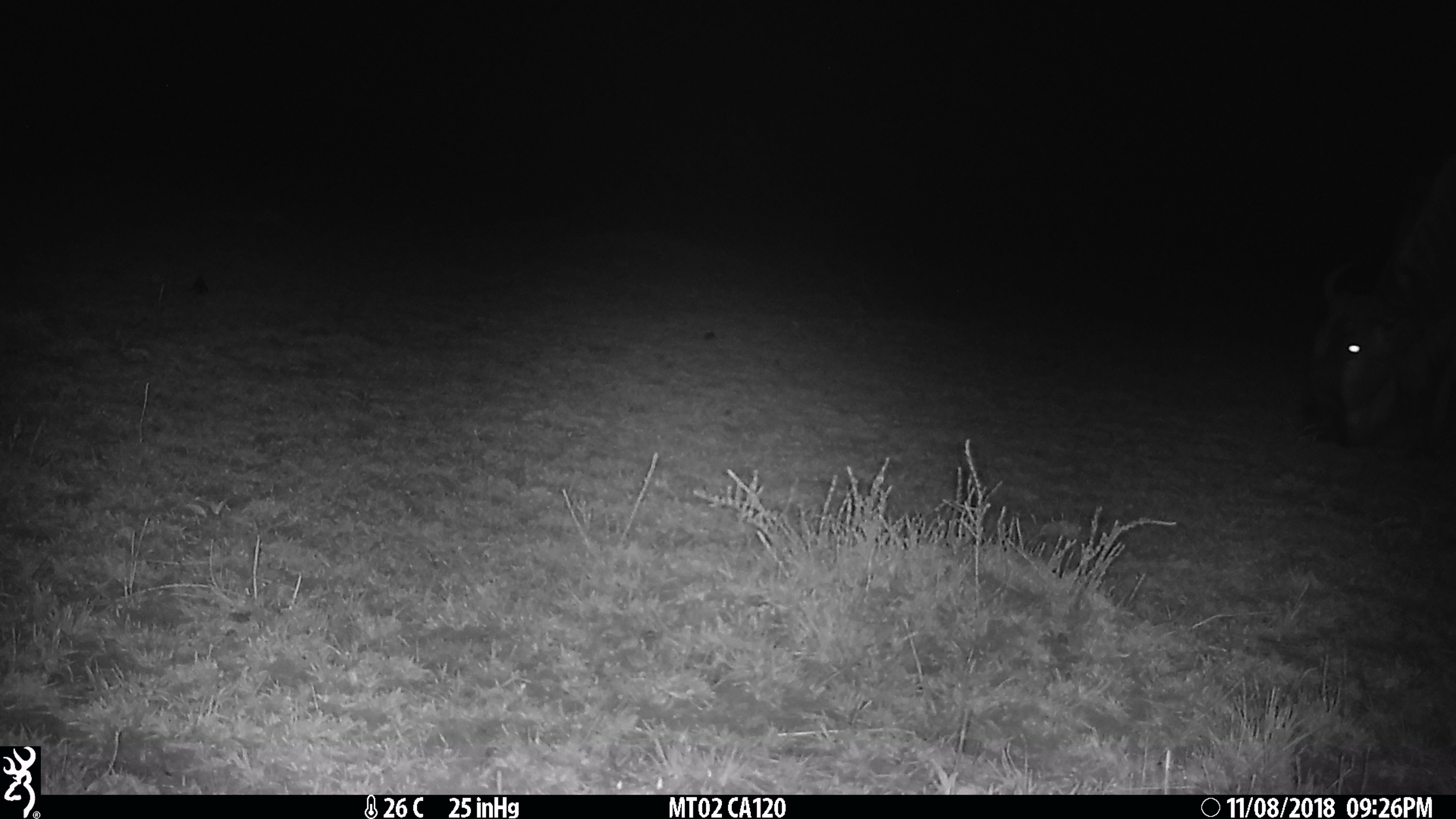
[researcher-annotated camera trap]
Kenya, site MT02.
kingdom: Animalia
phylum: Chordata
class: Mammalia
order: Artiodactyla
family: Bovidae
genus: Connochaetes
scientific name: Connochaetes taurinus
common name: blue wildebeest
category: wildebeest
Wildebeest (blue wildebeest) (Connochaetes taurinus).